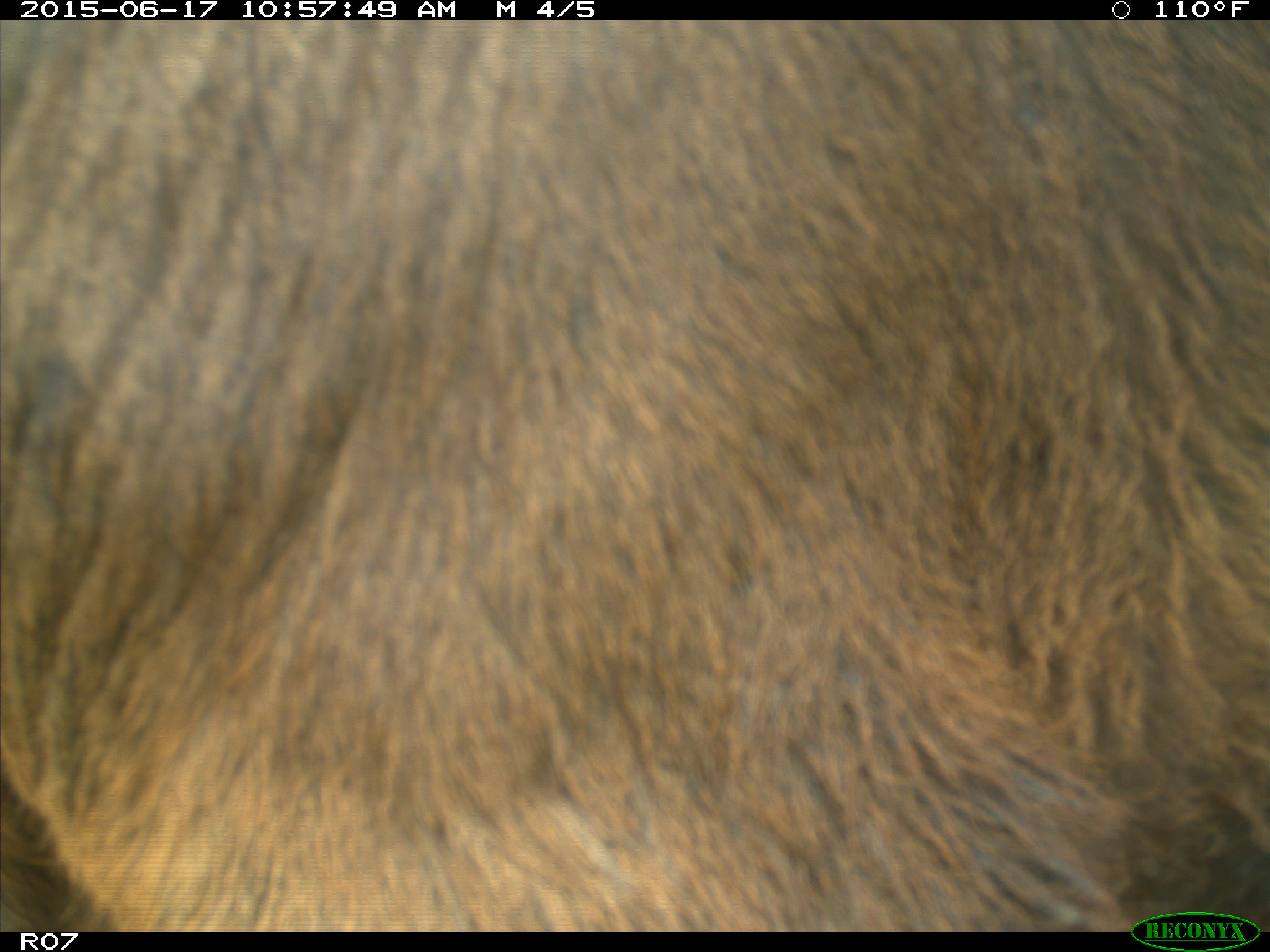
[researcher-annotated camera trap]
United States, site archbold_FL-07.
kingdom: Animalia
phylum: Chordata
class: Mammalia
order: Artiodactyla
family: Bovidae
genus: Bos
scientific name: Bos taurus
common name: domestic cow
Bos taurus (domestic cow).